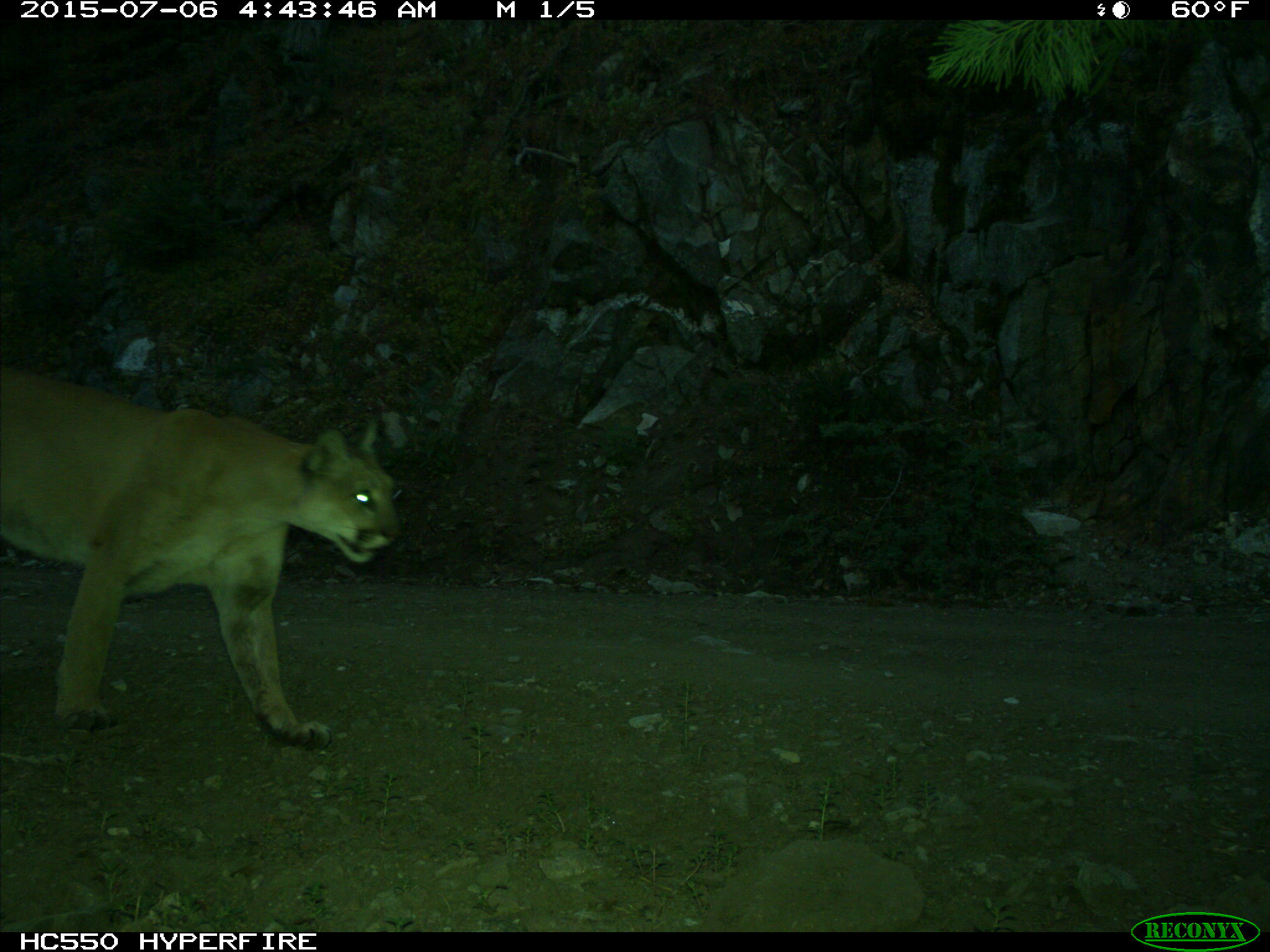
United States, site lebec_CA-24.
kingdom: Animalia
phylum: Chordata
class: Mammalia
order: Carnivora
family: Felidae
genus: Puma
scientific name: Puma concolor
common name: mountain lion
Puma concolor (mountain lion).